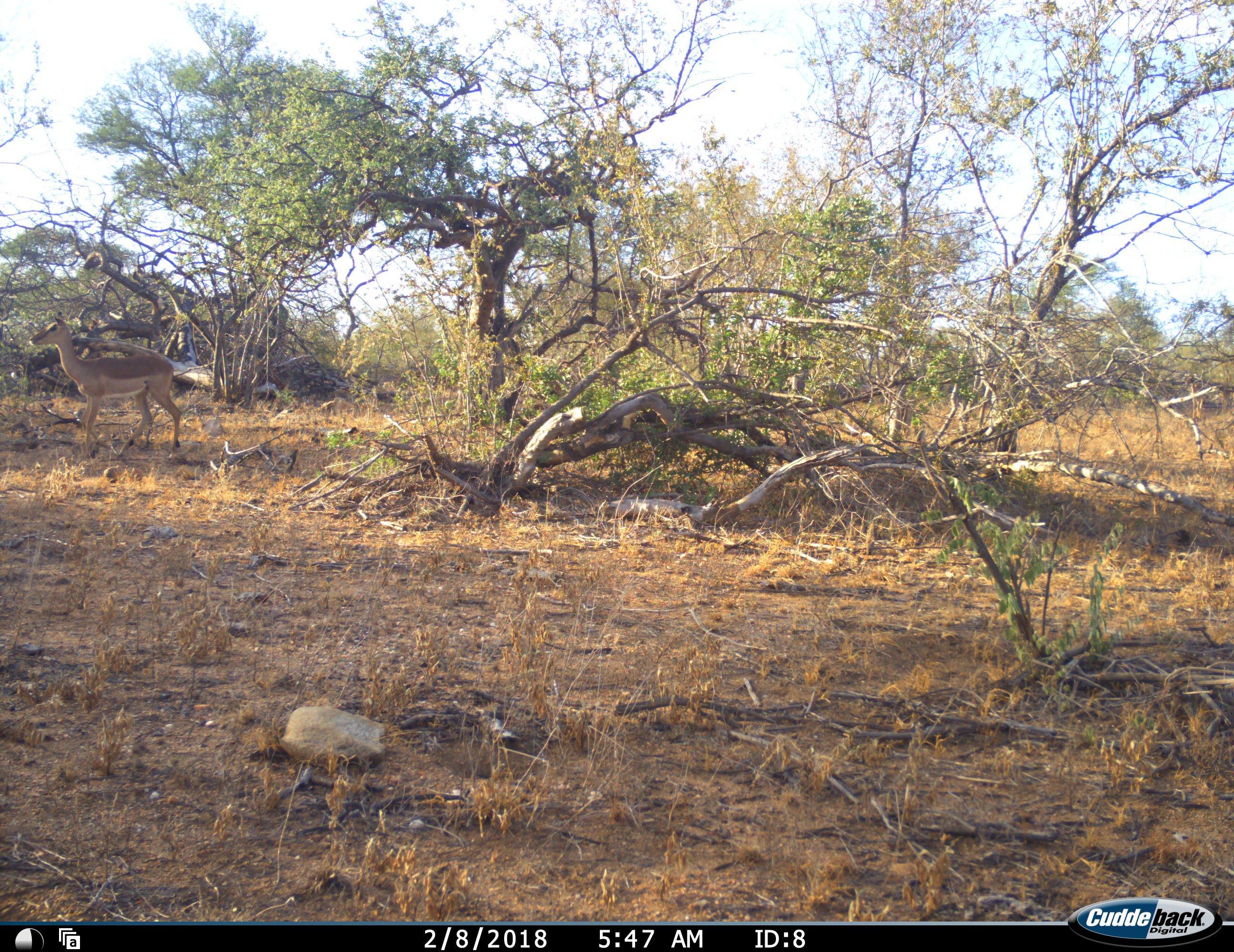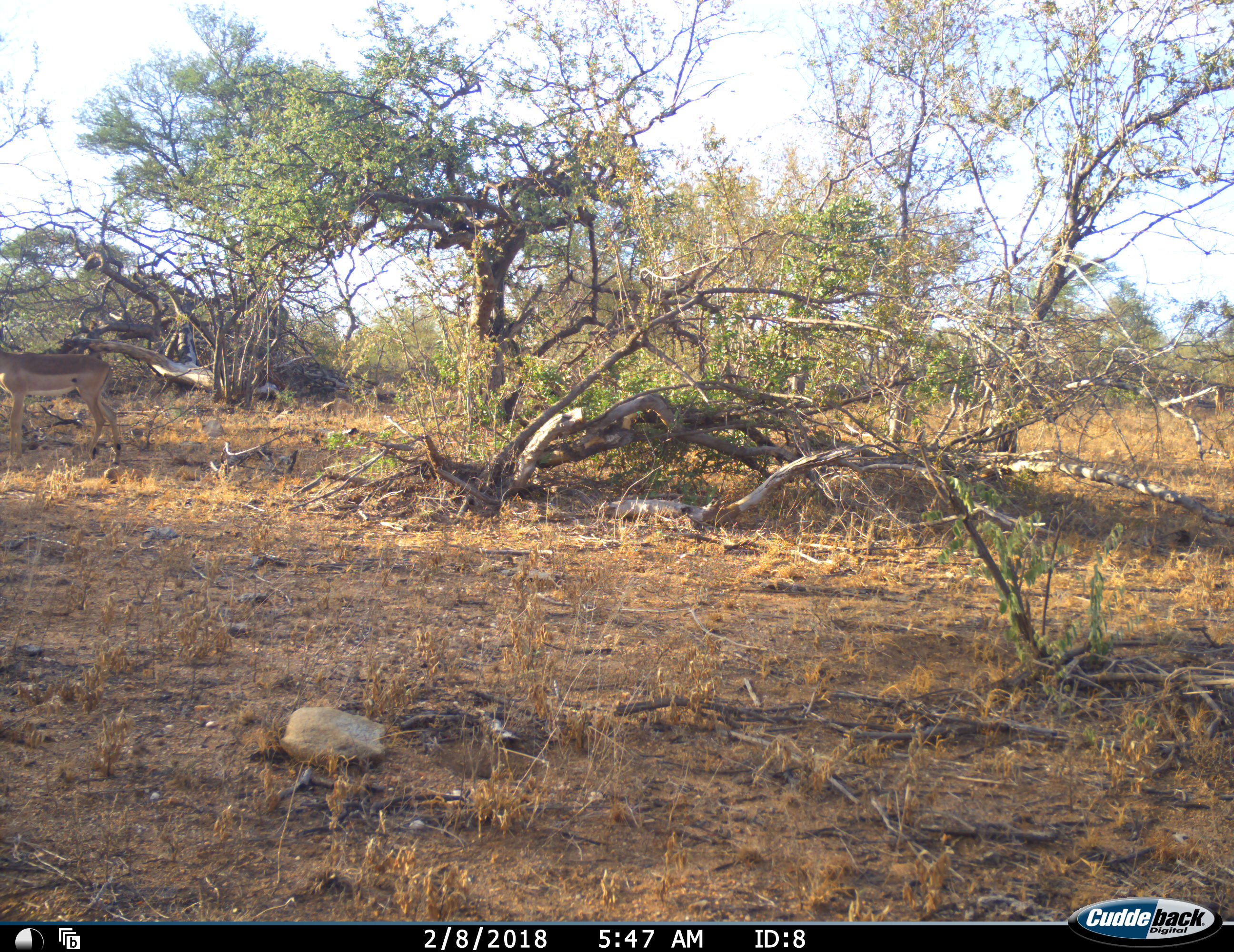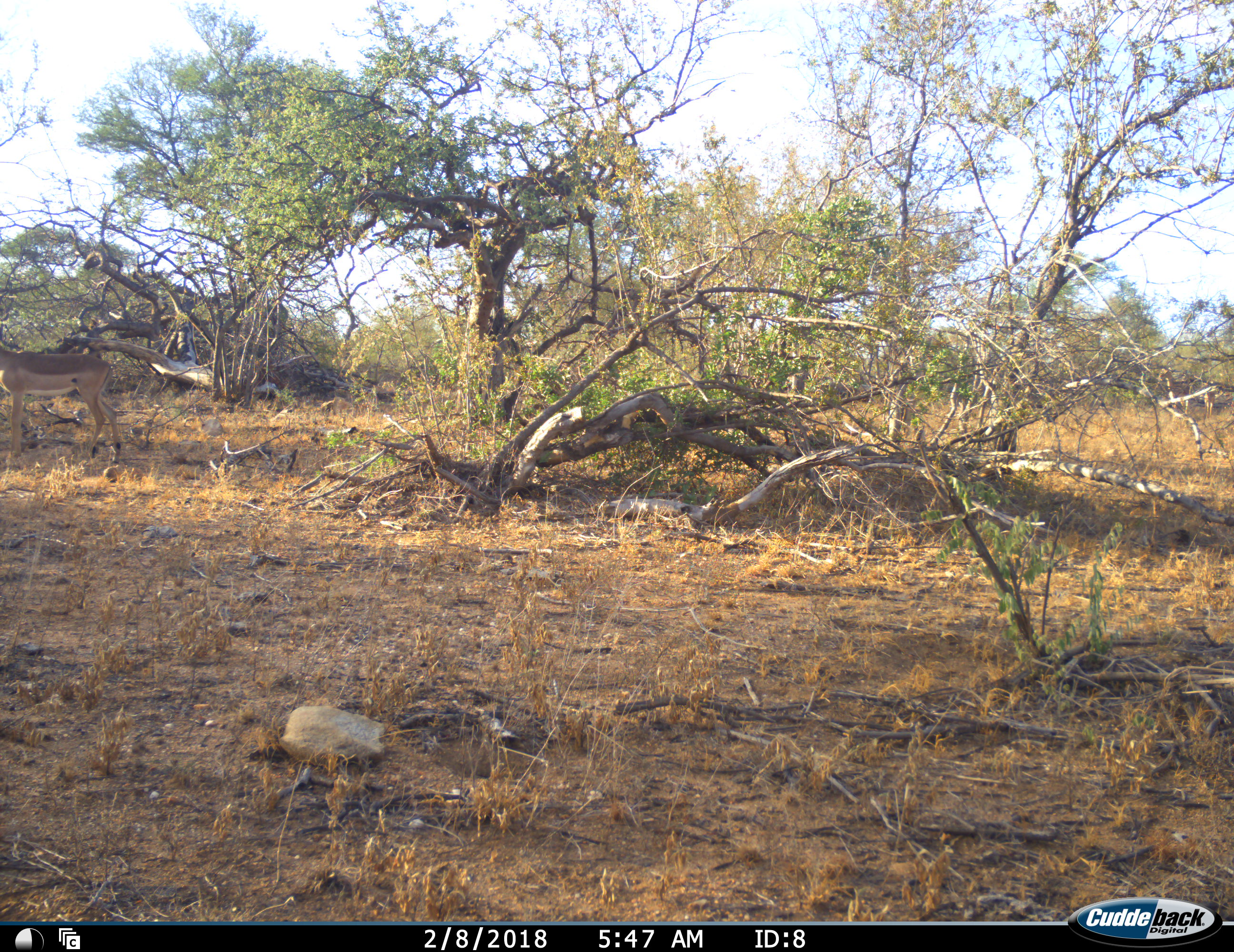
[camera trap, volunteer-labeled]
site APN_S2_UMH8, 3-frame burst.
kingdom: Animalia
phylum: Chordata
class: Mammalia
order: Artiodactyla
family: Bovidae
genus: Aepyceros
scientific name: Aepyceros melampus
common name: impala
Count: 2.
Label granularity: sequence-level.